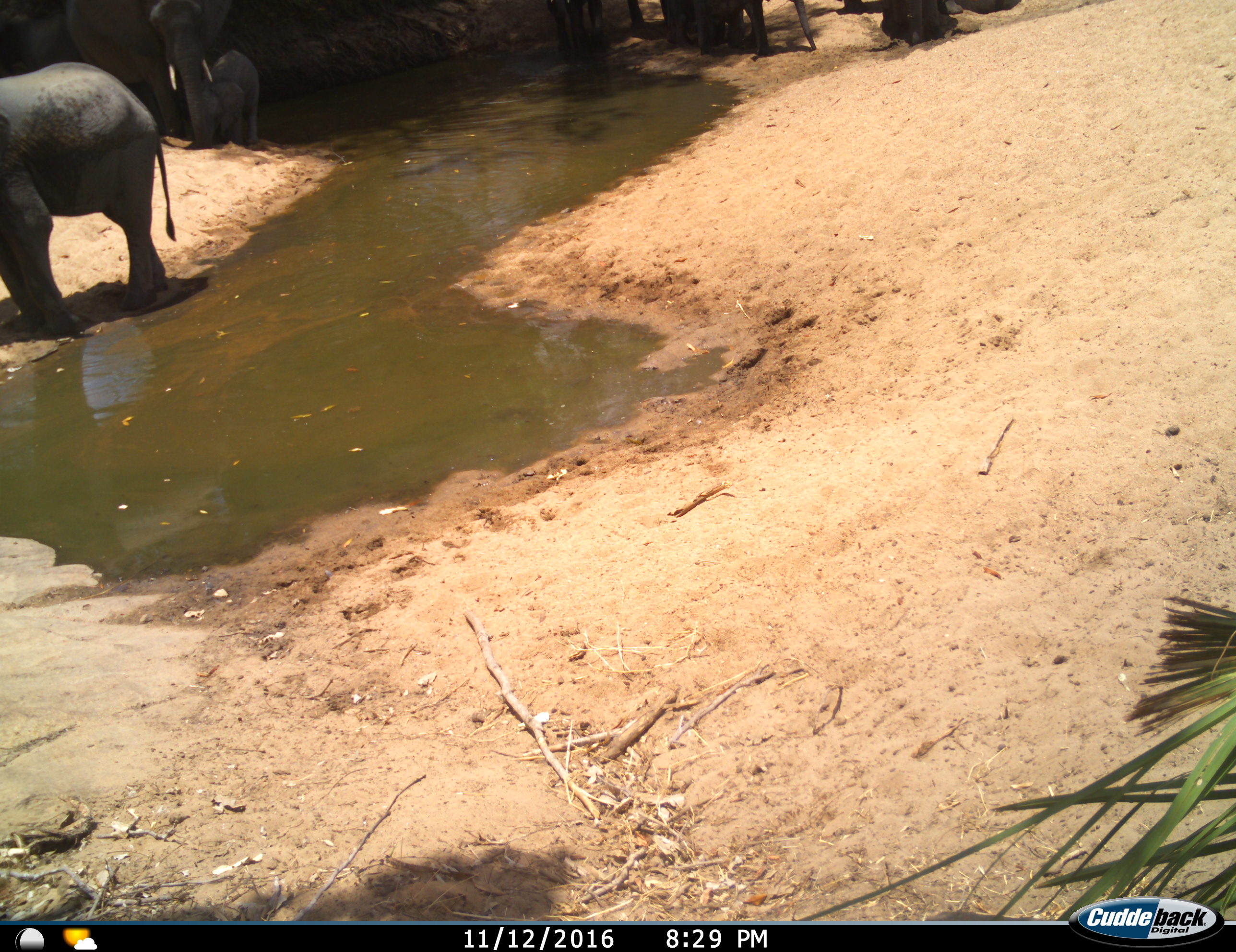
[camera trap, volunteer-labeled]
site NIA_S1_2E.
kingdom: Animalia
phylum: Chordata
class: Mammalia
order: Proboscidea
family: Elephantidae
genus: Loxodonta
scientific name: Loxodonta africana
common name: african bush elephant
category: elephant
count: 5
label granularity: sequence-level